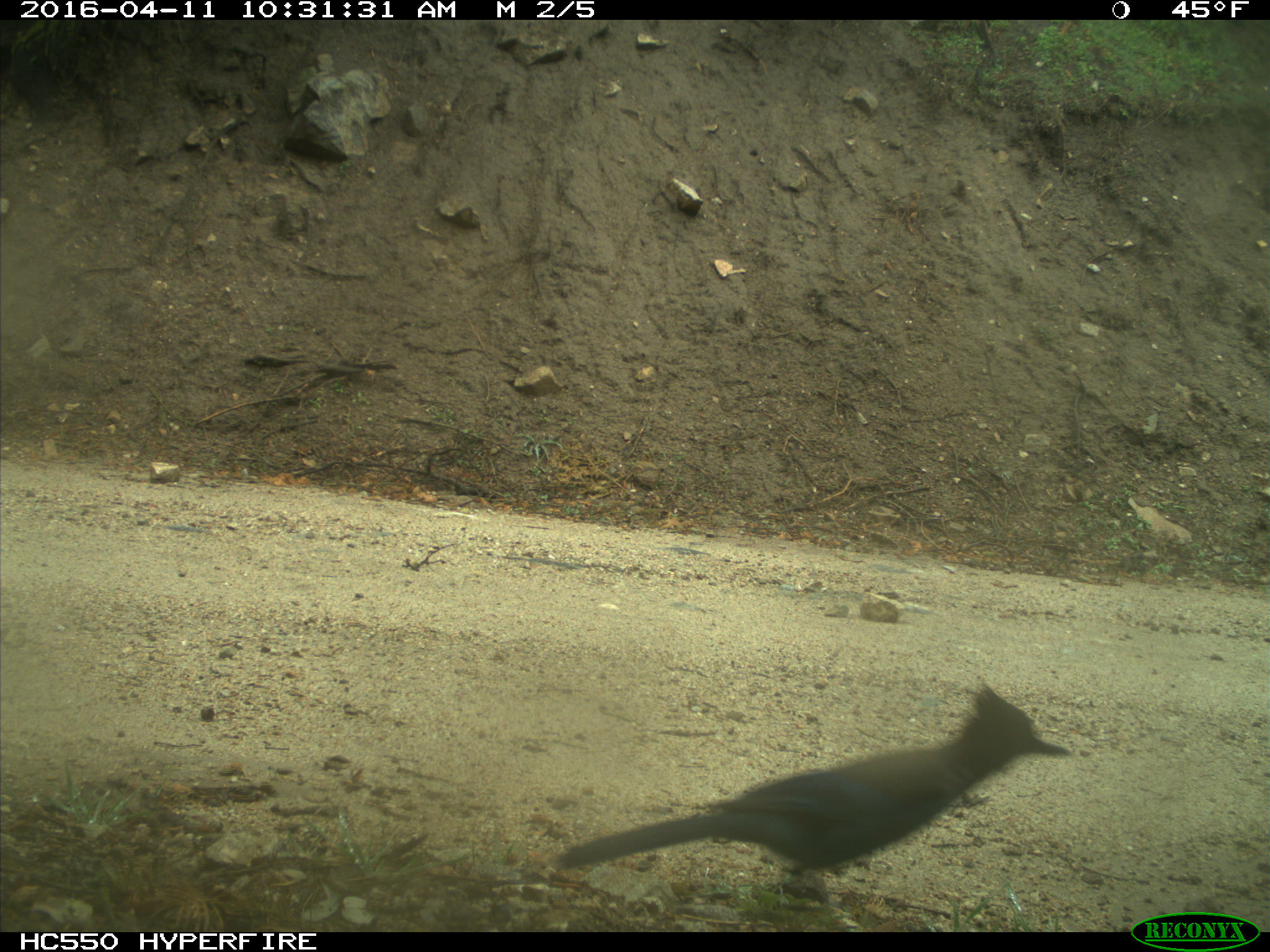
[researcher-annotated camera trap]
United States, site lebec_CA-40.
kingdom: Animalia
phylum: Chordata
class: Aves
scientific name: Aves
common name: birds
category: unidentified bird